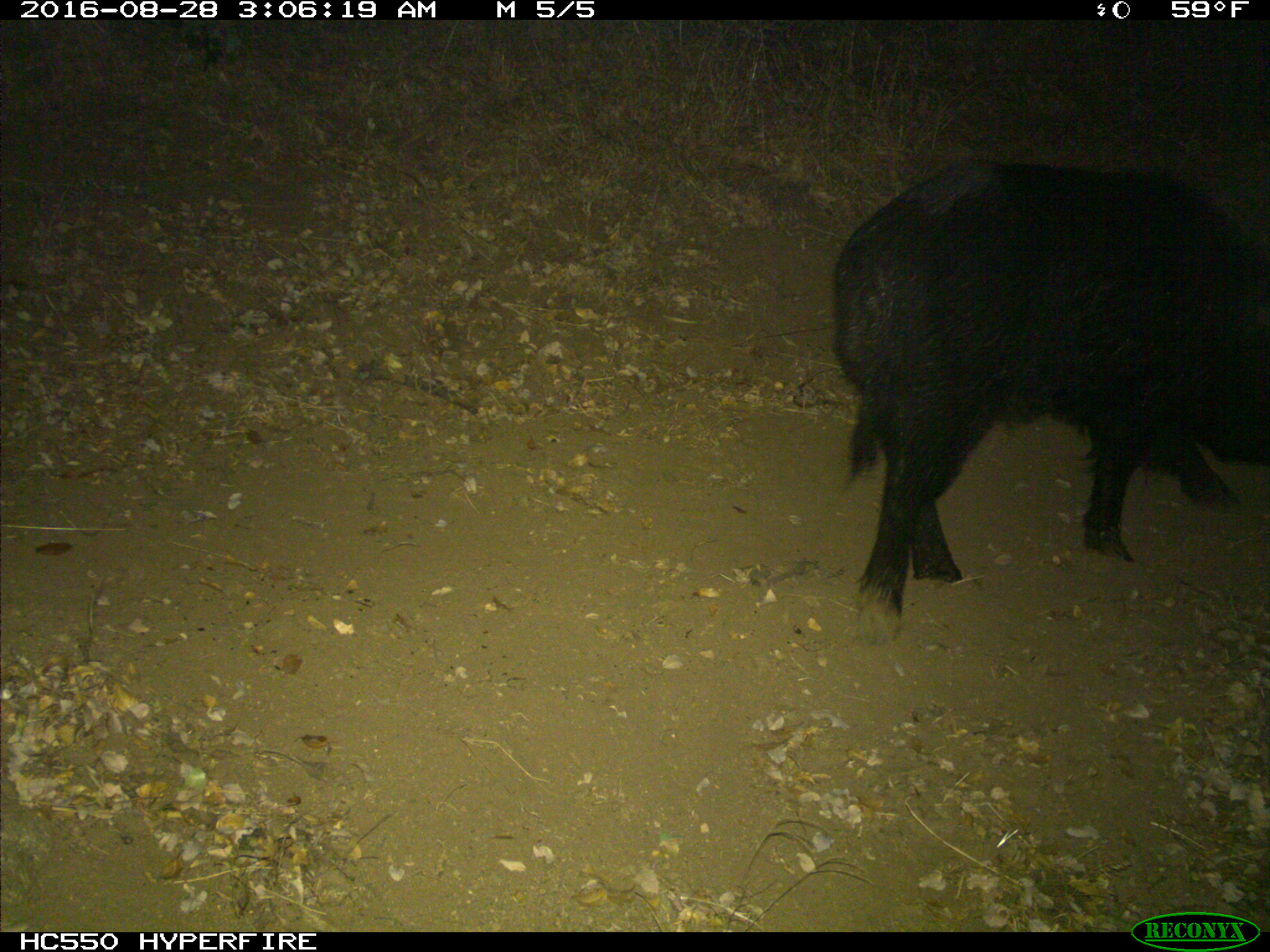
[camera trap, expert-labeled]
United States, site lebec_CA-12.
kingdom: Animalia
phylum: Chordata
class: Mammalia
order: Artiodactyla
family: Suidae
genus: Sus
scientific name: Sus scrofa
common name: wild boar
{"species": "Sus scrofa (wild boar)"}